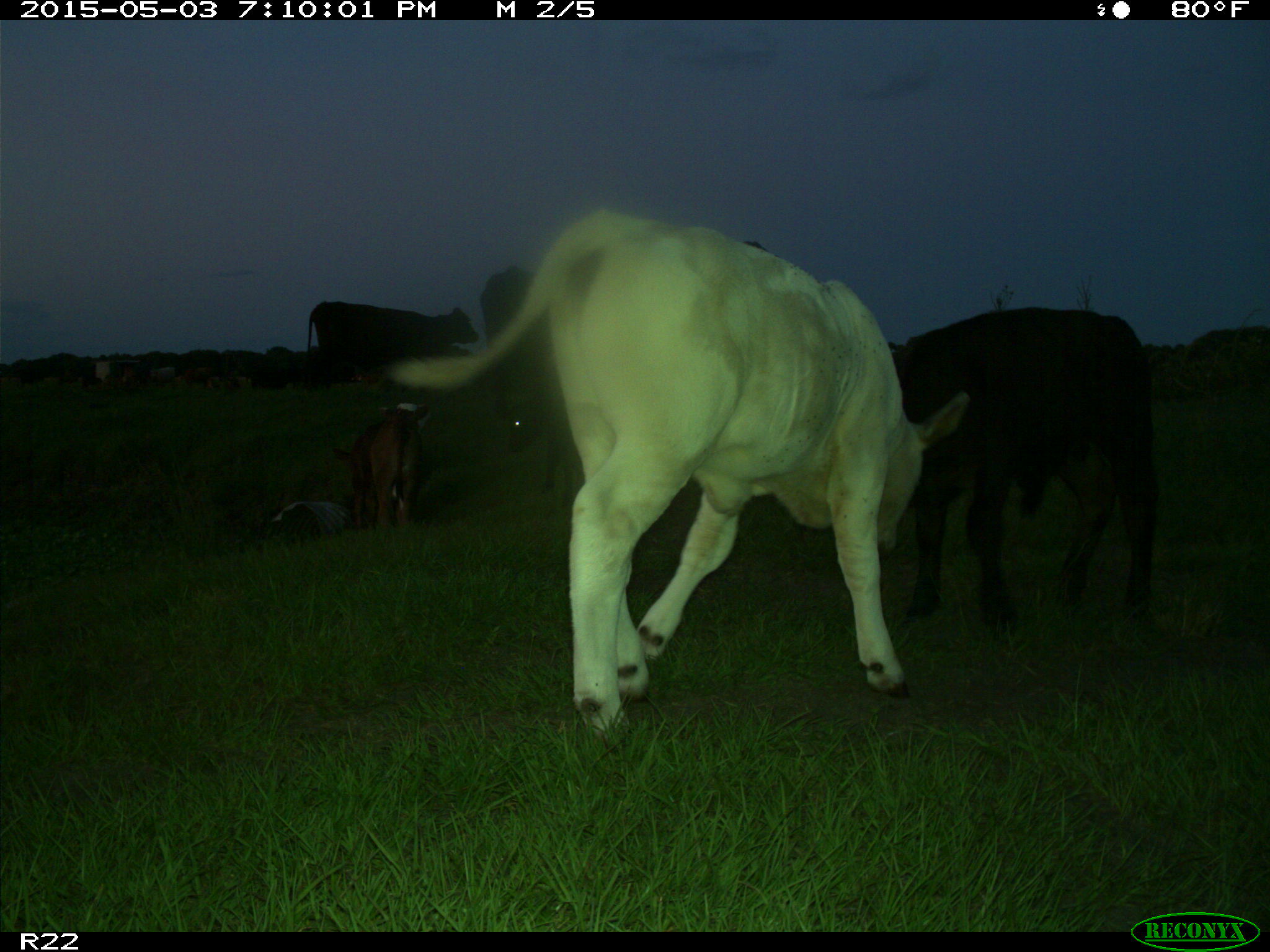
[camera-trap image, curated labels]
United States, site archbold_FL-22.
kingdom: Animalia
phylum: Chordata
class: Mammalia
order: Artiodactyla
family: Bovidae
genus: Bos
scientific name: Bos taurus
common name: domestic cow